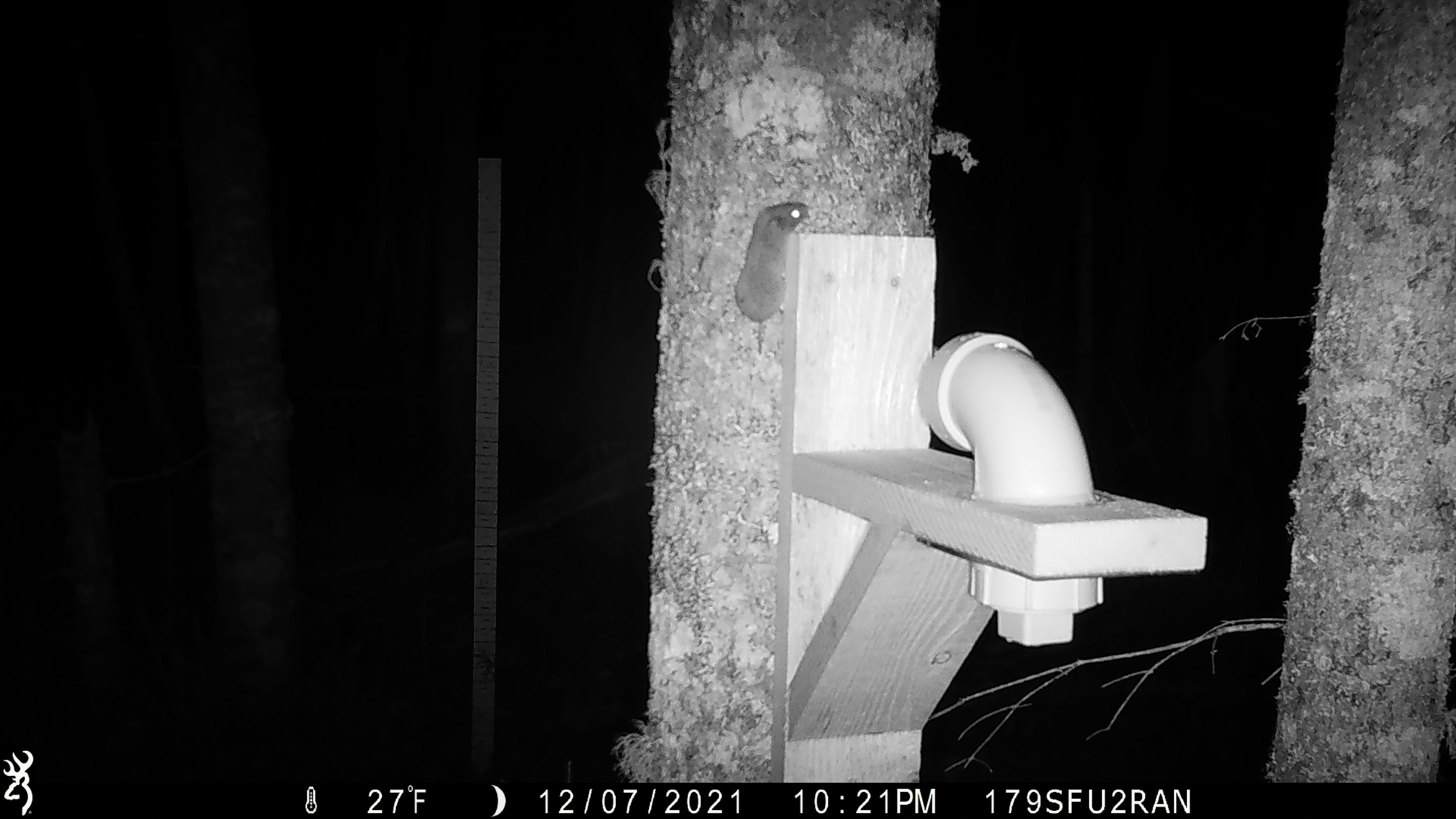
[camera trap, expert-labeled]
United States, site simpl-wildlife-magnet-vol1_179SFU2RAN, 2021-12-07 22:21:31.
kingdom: Animalia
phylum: Chordata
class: Mammalia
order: Rodentia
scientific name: Rodentia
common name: mouse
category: mouse sp.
Mouse sp. (mouse) (Rodentia).